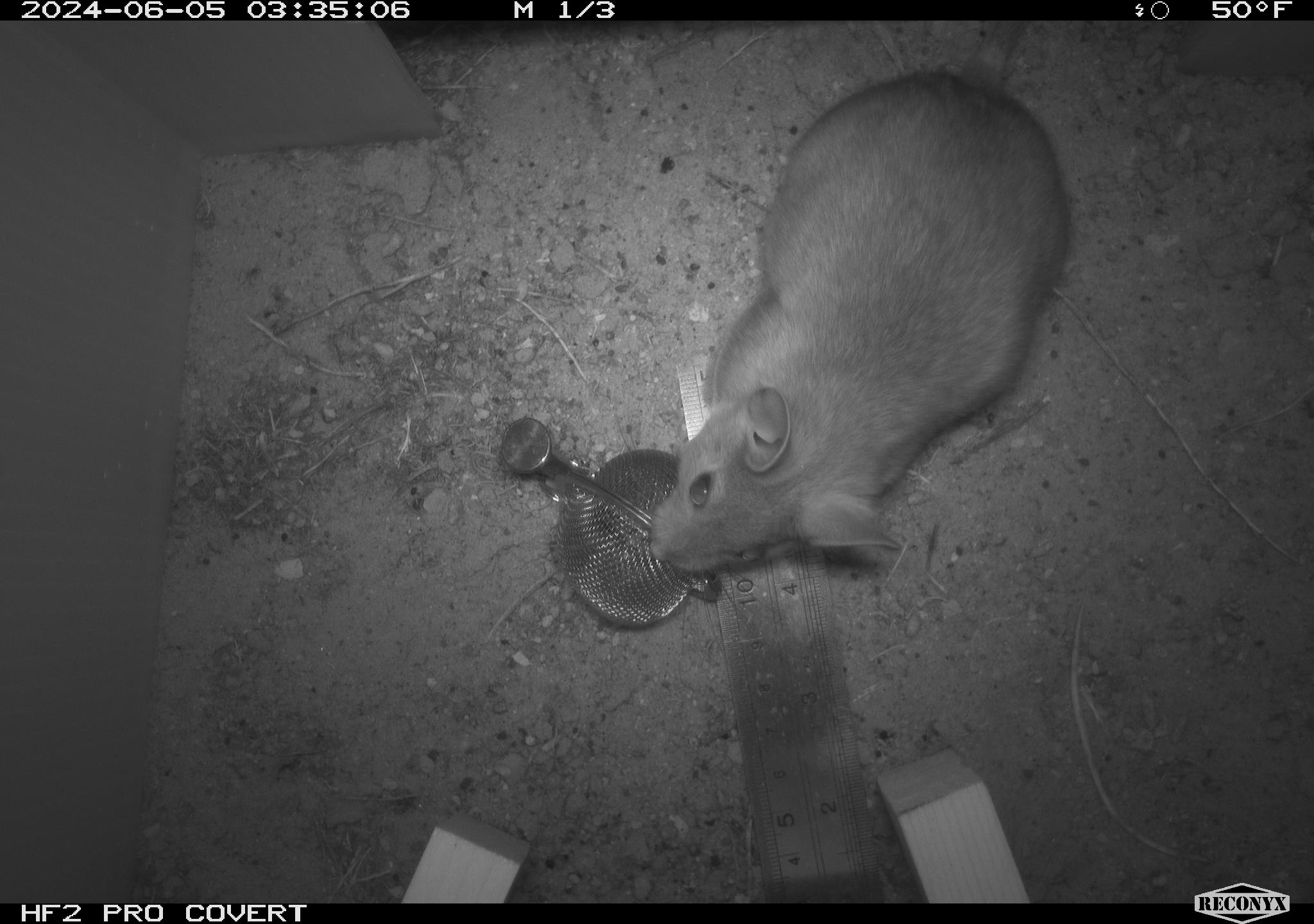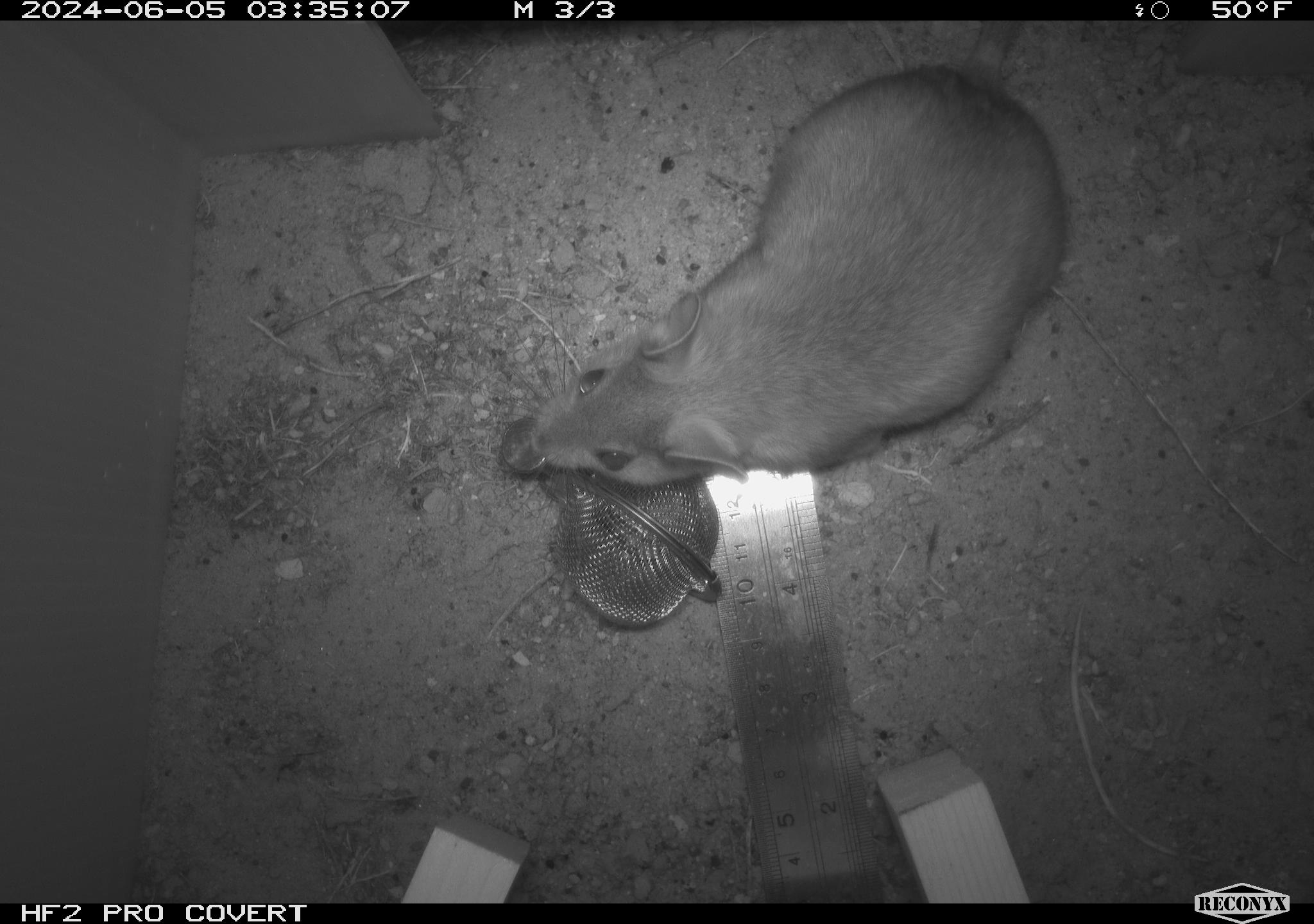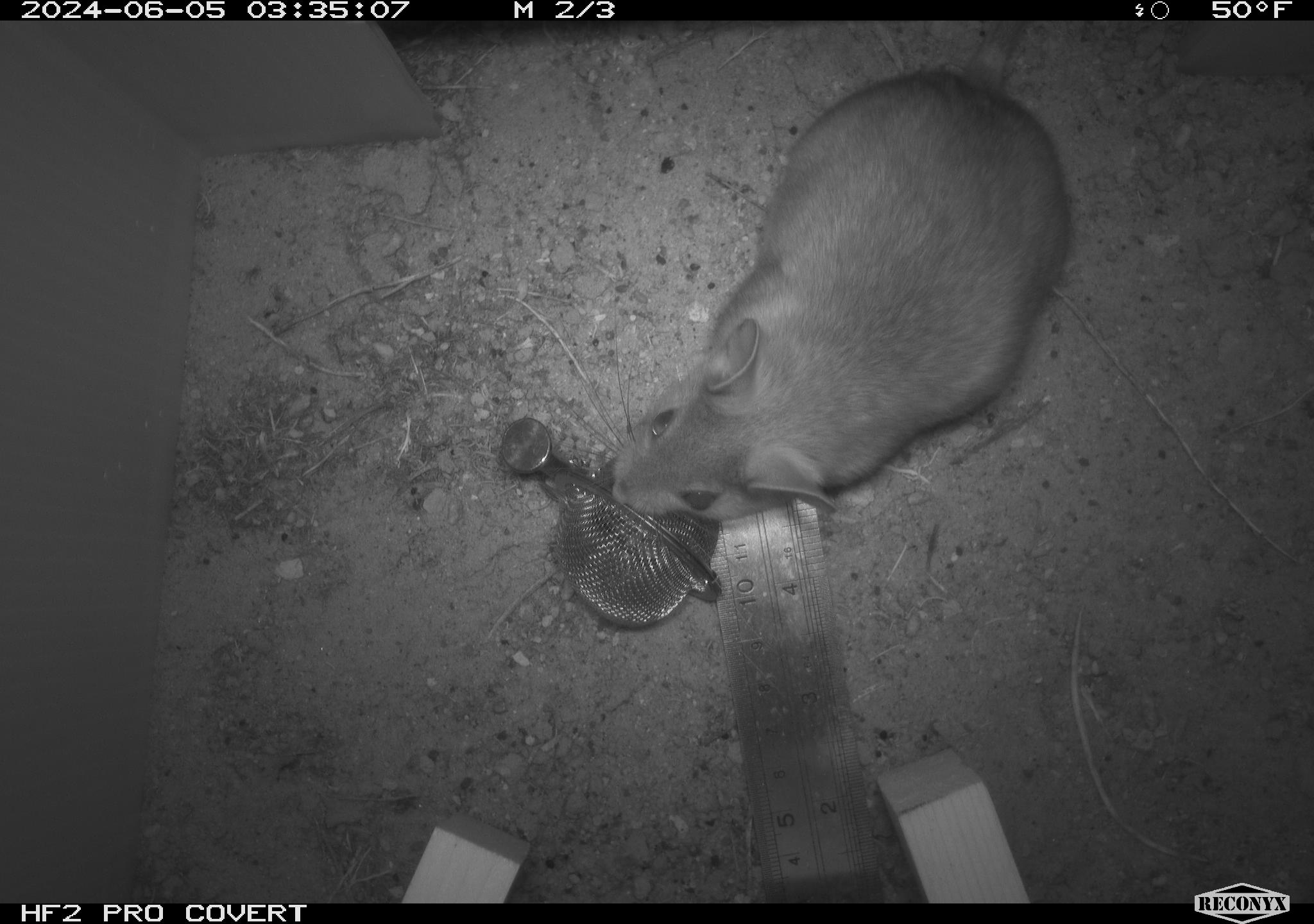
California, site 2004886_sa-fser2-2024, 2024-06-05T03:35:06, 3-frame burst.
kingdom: Animalia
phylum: Chordata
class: Mammalia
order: Rodentia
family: Cricetidae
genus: Neotoma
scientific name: Neotoma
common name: pack rat or woodrat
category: neotoma species